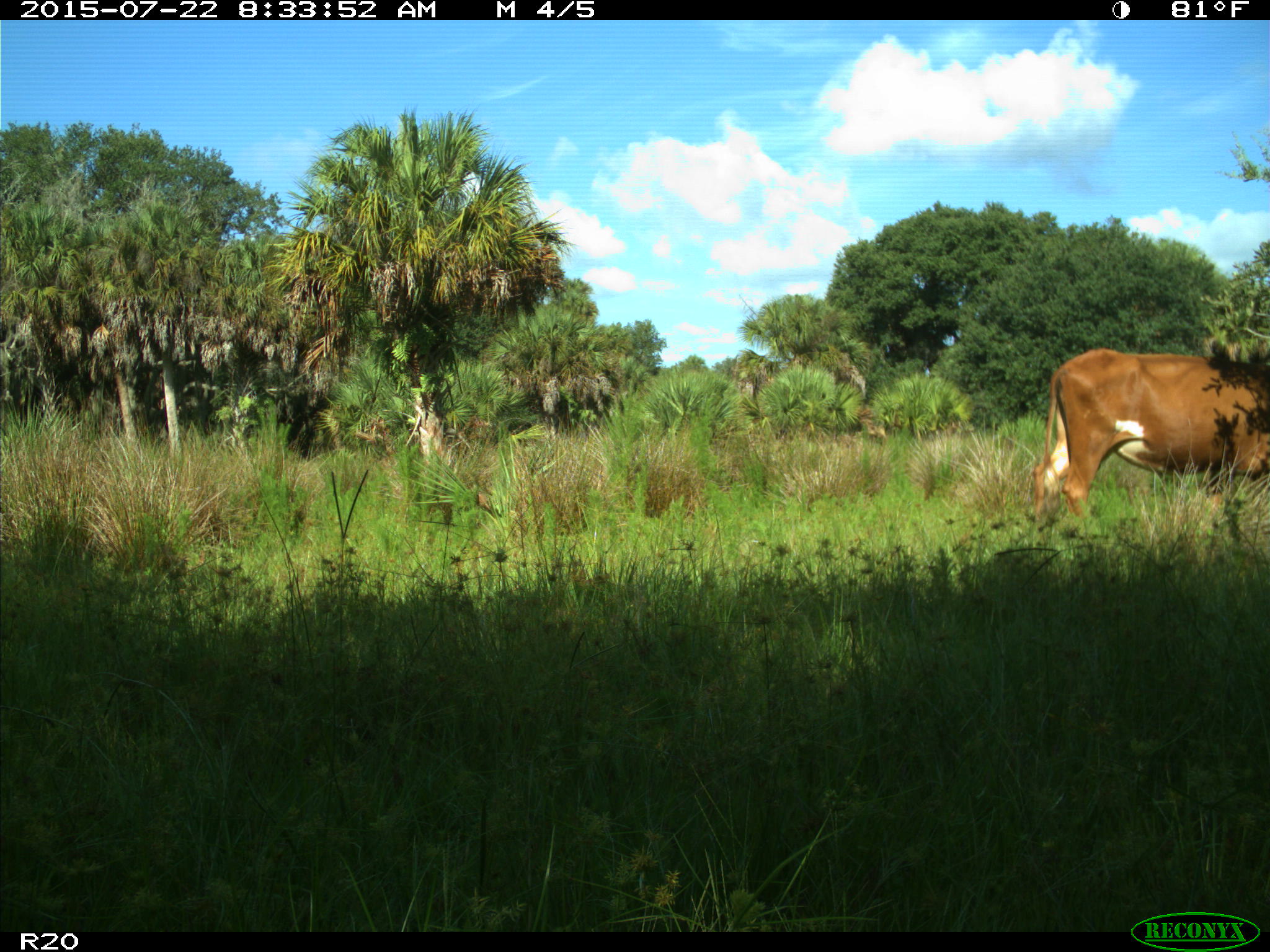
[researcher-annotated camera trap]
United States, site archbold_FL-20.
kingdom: Animalia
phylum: Chordata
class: Mammalia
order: Artiodactyla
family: Bovidae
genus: Bos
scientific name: Bos taurus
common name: domestic cow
Bos taurus (domestic cow).